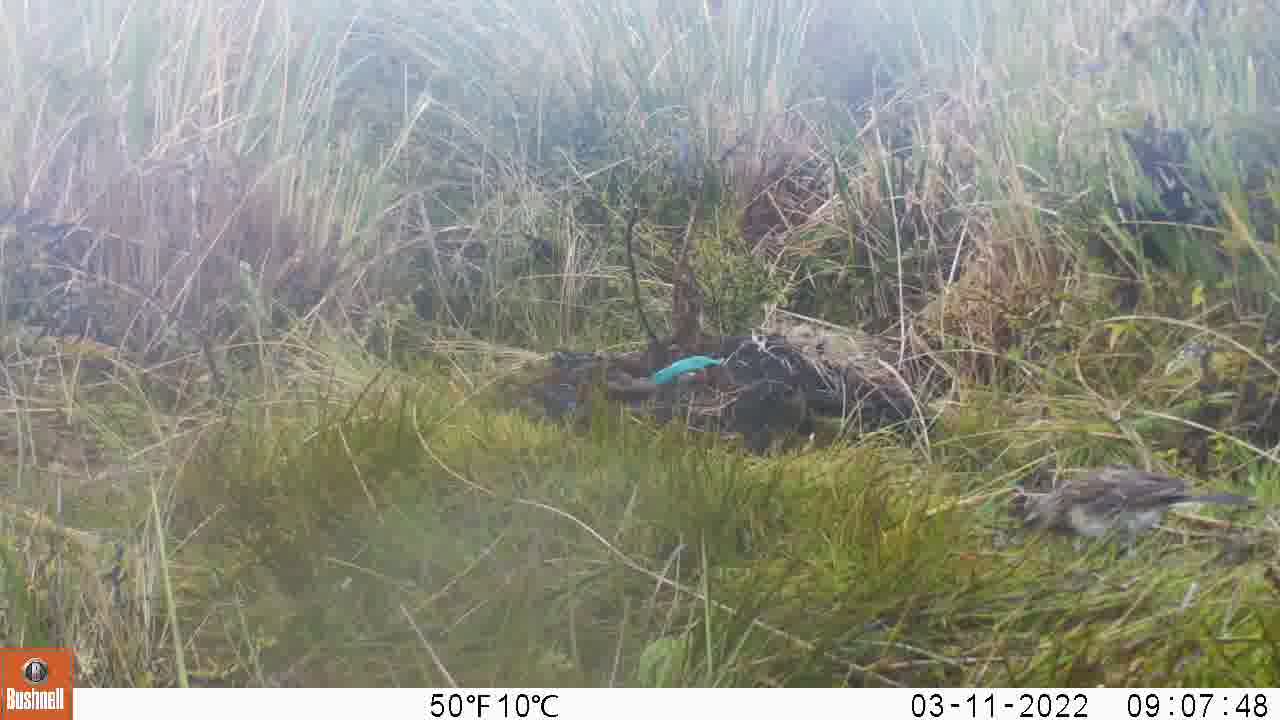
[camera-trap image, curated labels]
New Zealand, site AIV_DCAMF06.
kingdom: Animalia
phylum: Chordata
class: Aves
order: Passeriformes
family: Motacillidae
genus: Anthus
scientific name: Anthus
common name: pipit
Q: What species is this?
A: Pipit (Anthus).